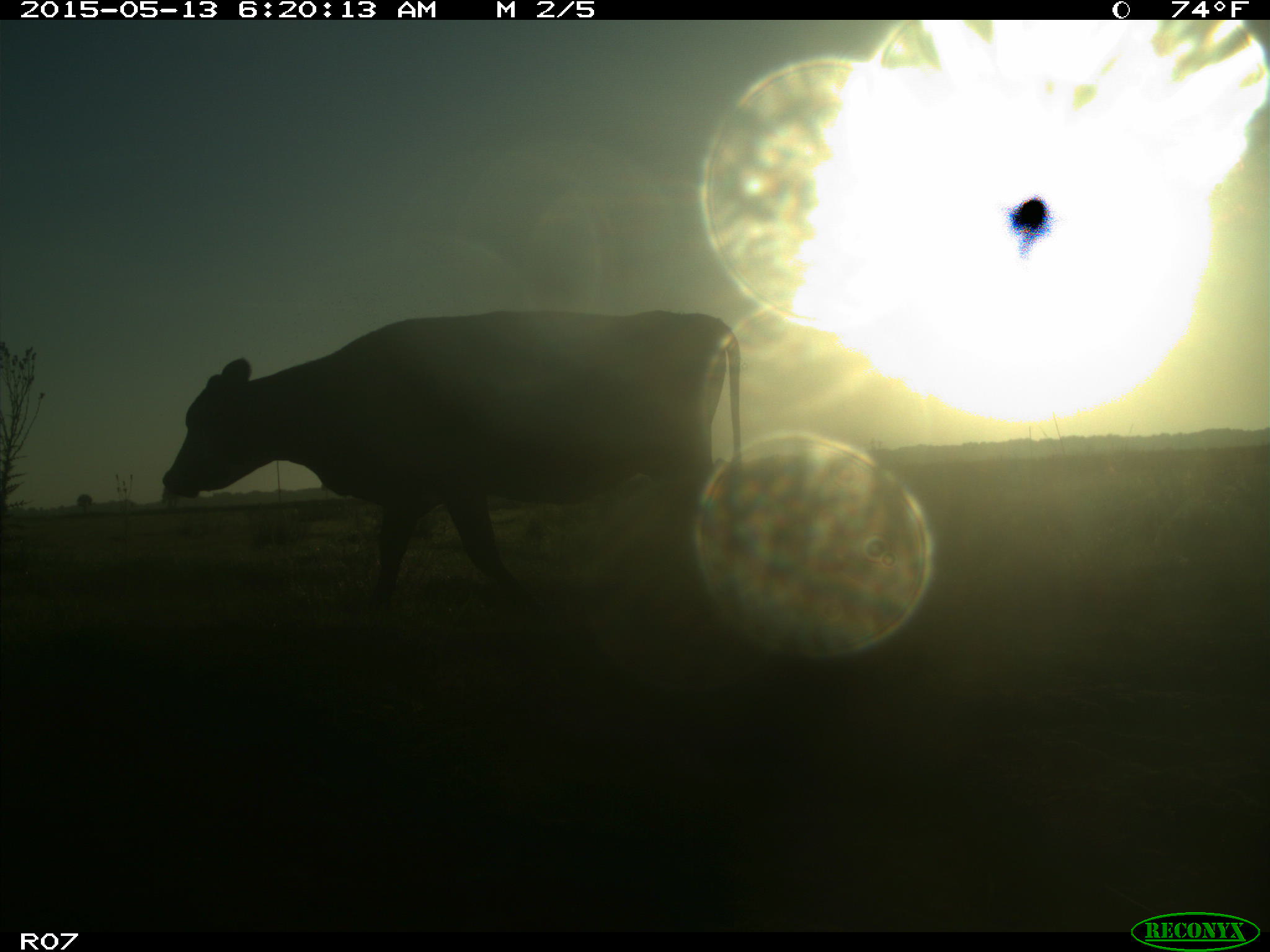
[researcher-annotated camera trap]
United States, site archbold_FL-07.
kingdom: Animalia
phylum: Chordata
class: Mammalia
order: Artiodactyla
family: Bovidae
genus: Bos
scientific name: Bos taurus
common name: domestic cow